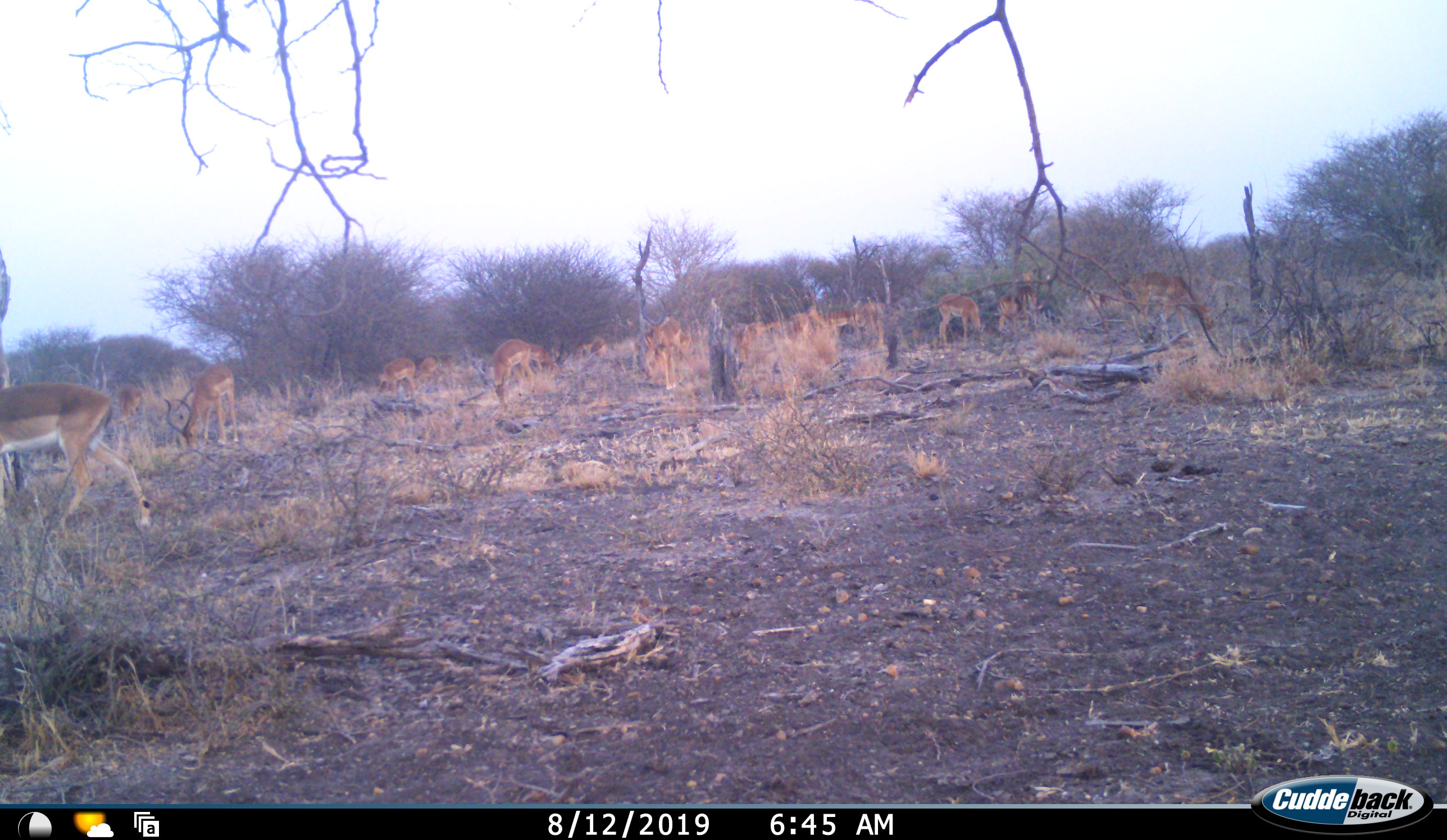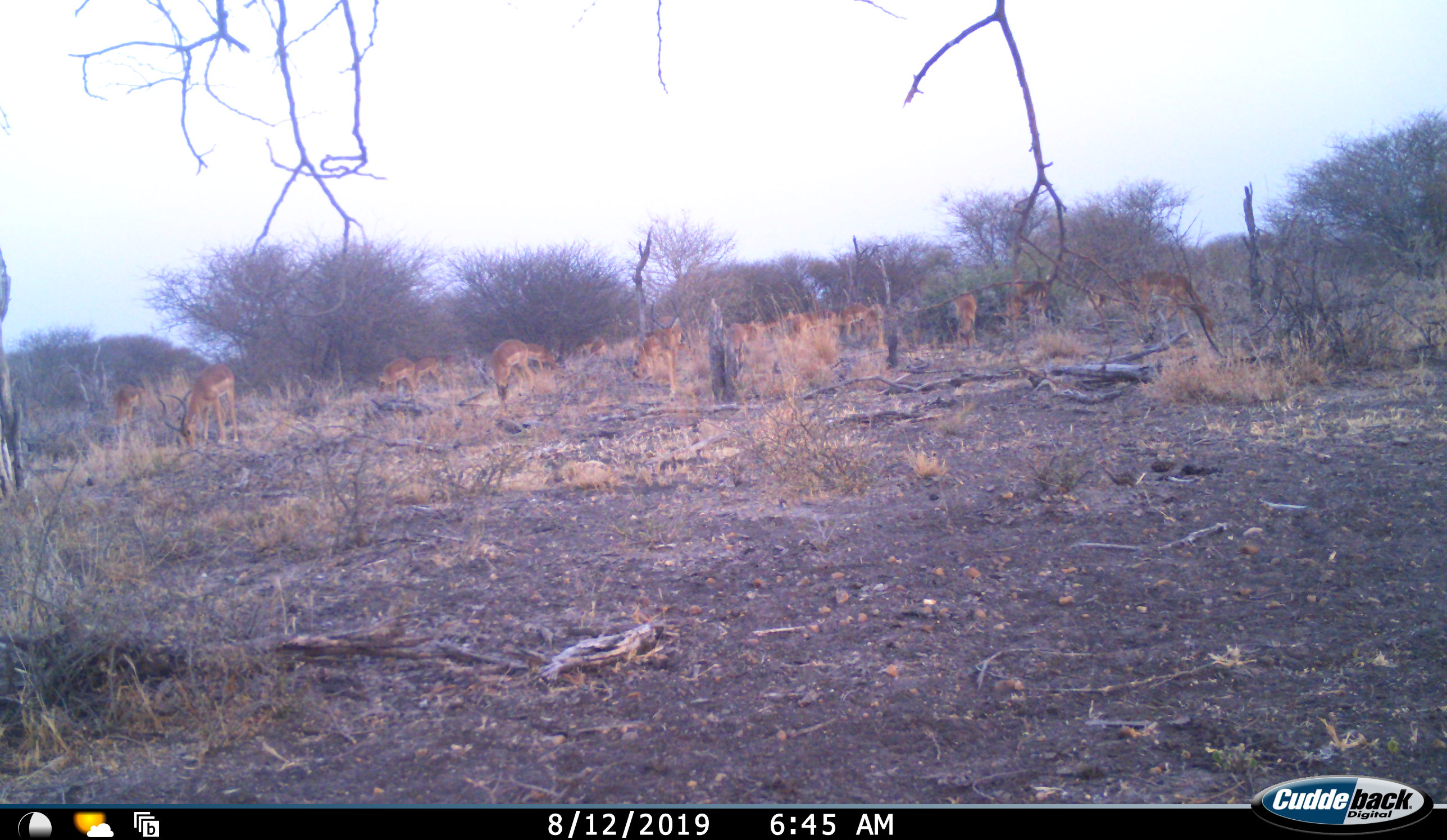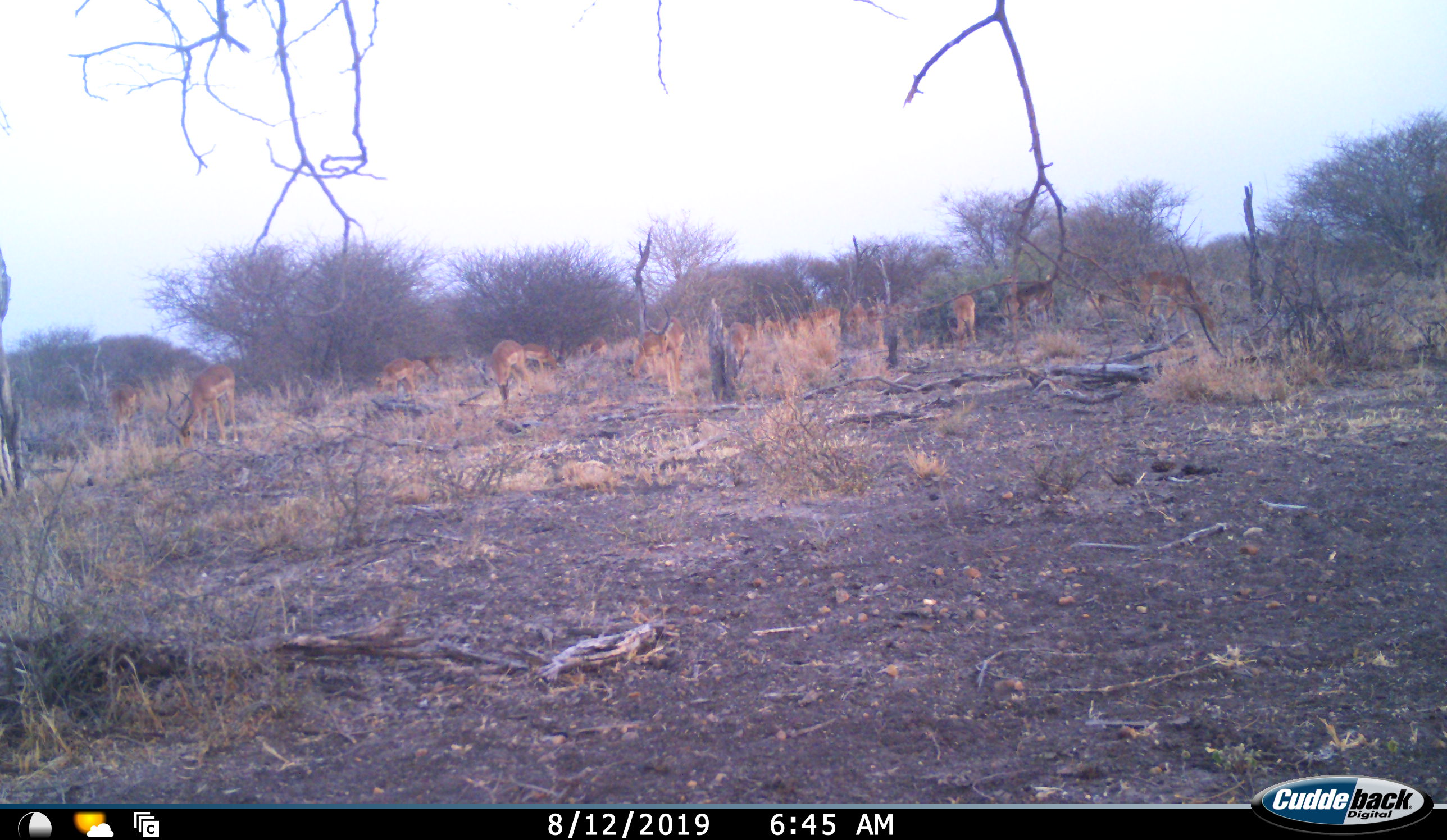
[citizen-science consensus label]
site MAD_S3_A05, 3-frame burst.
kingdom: Animalia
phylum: Chordata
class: Mammalia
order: Artiodactyla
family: Bovidae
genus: Aepyceros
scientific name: Aepyceros melampus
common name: impala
Impala (Aepyceros melampus), count 11-50. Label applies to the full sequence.